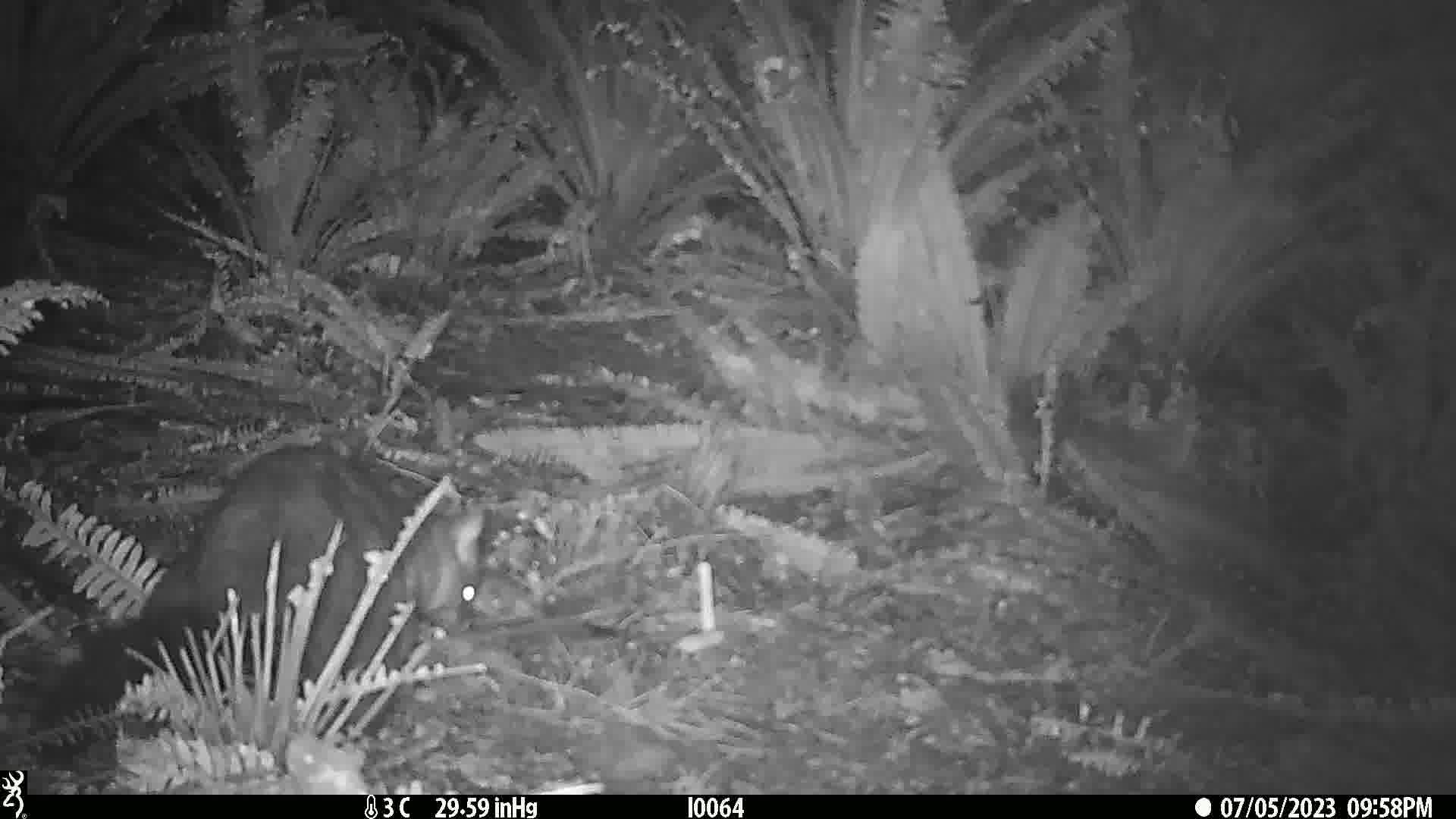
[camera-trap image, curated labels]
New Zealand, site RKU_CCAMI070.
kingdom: Animalia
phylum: Chordata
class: Mammalia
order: Diprotodontia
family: Phalangeridae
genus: Trichosurus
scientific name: Trichosurus vulpecula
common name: common brushtail possum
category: possum